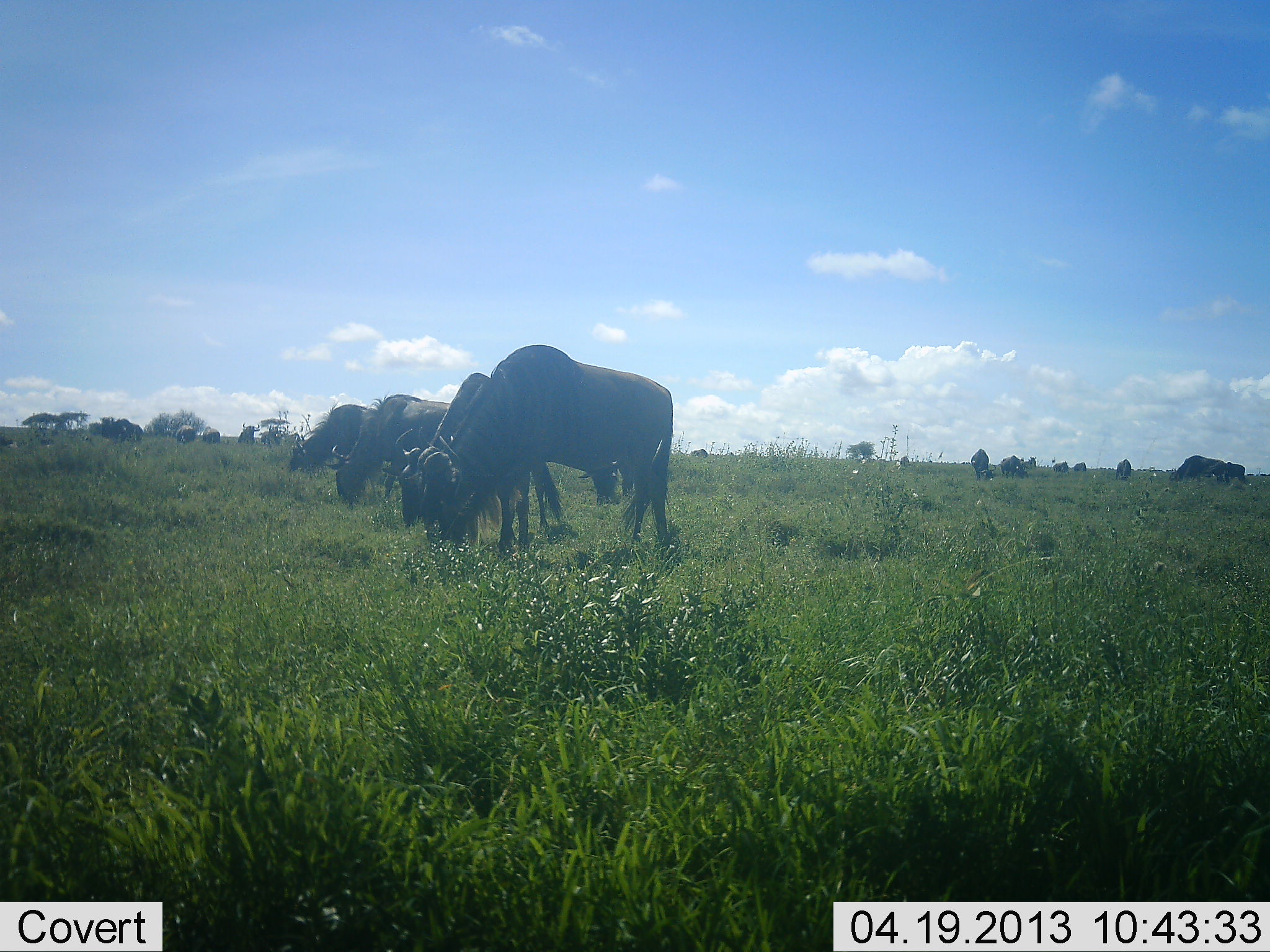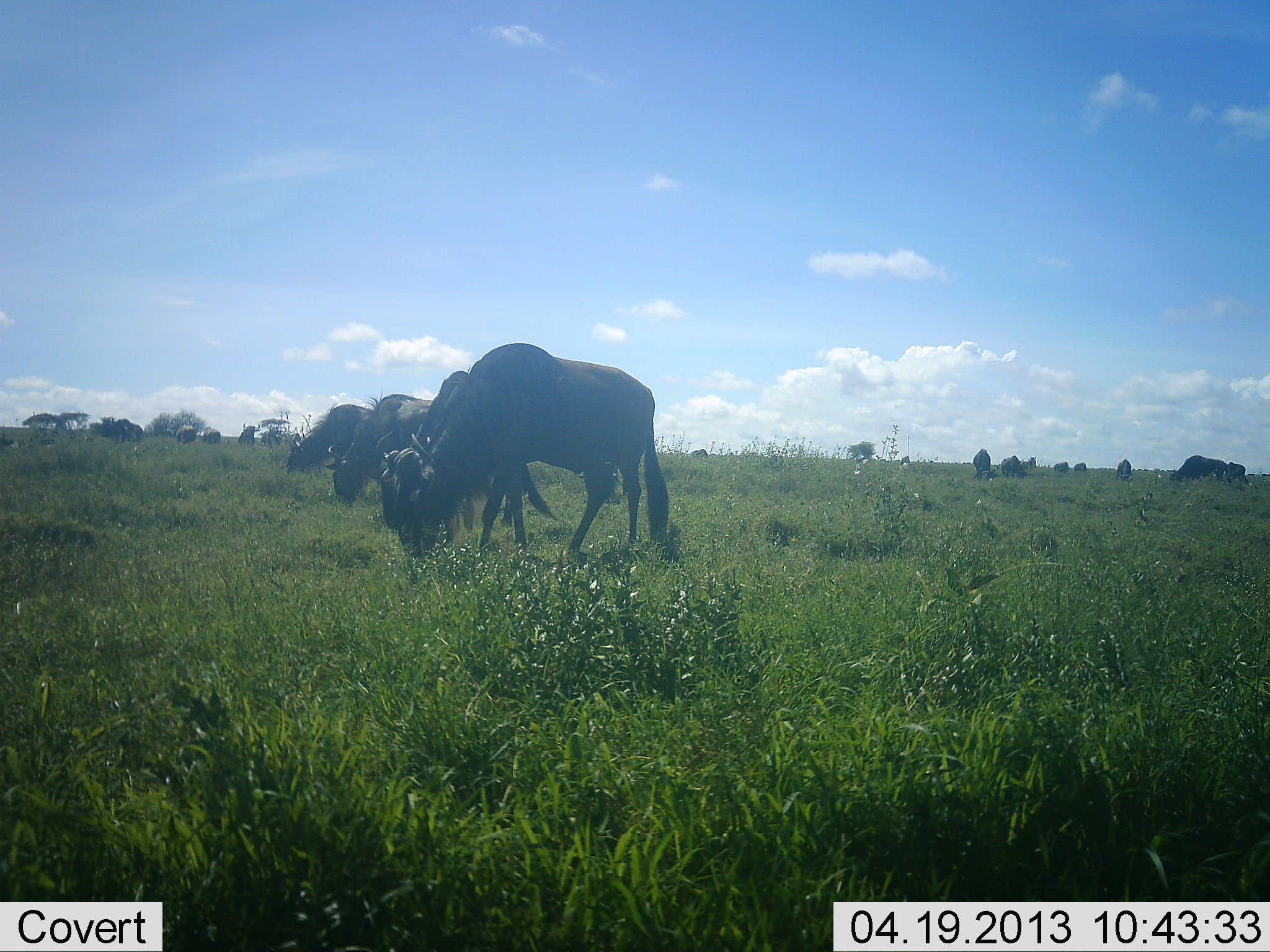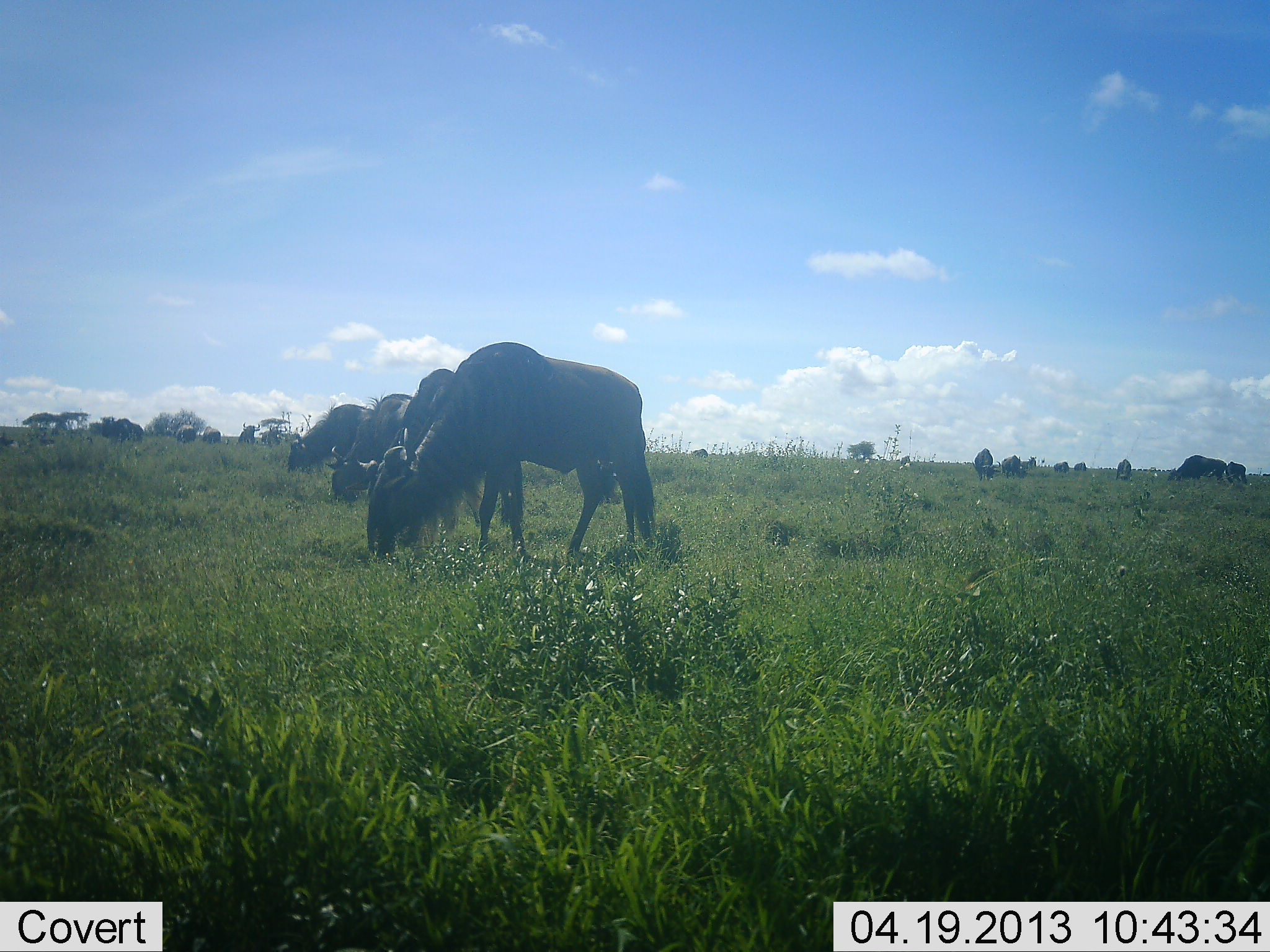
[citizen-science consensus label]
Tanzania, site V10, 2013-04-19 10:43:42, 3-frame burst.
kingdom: Animalia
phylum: Chordata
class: Mammalia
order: Artiodactyla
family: Bovidae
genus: Connochaetes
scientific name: Connochaetes taurinus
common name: blue wildebeest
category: wildebeest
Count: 11-50.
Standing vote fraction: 21%.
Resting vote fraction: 0%.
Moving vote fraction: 18%.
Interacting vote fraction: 4%.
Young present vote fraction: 0%.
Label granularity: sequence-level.